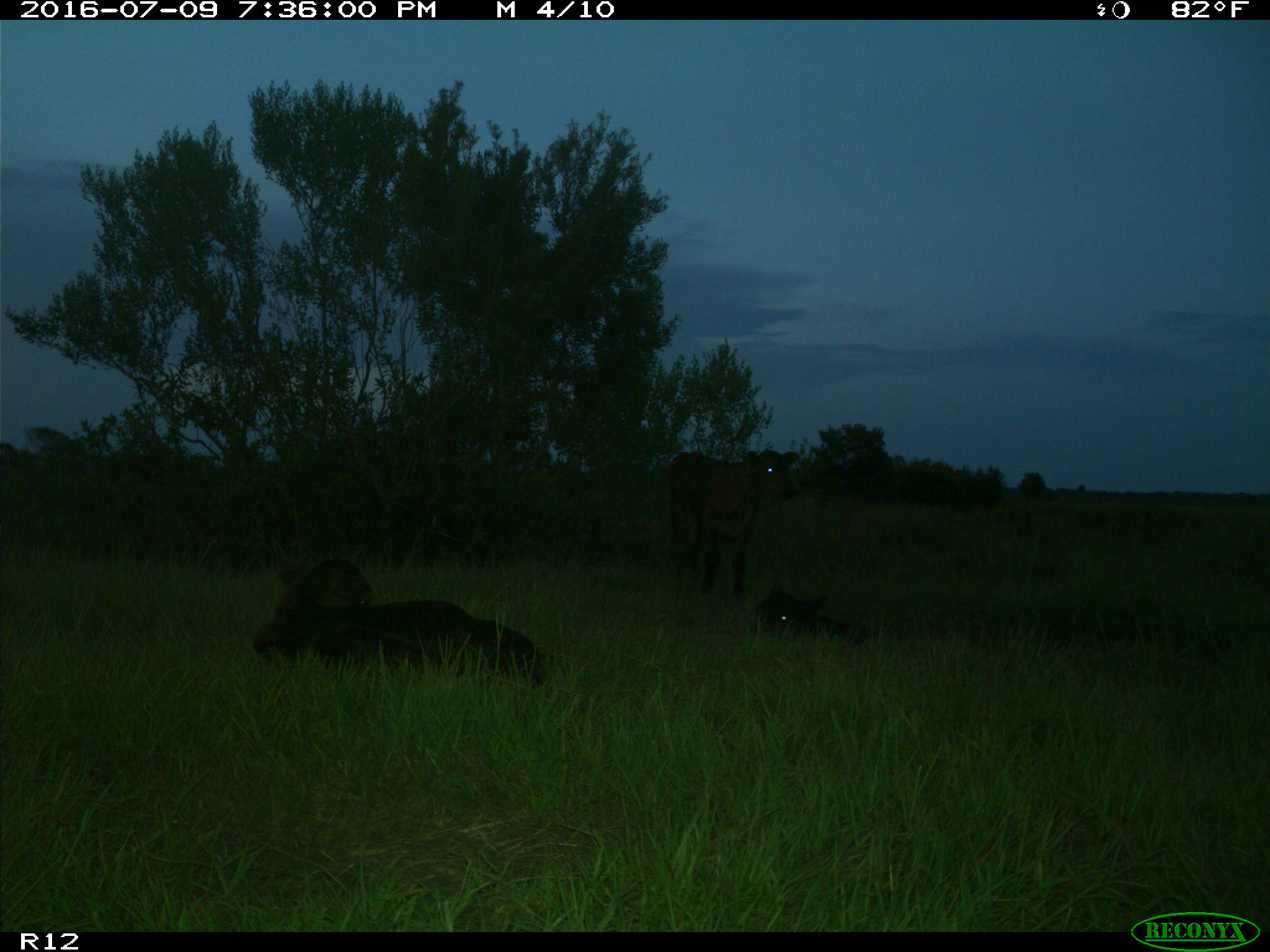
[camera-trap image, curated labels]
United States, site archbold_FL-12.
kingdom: Animalia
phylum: Chordata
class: Mammalia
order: Artiodactyla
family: Bovidae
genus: Bos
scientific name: Bos taurus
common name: domestic cow